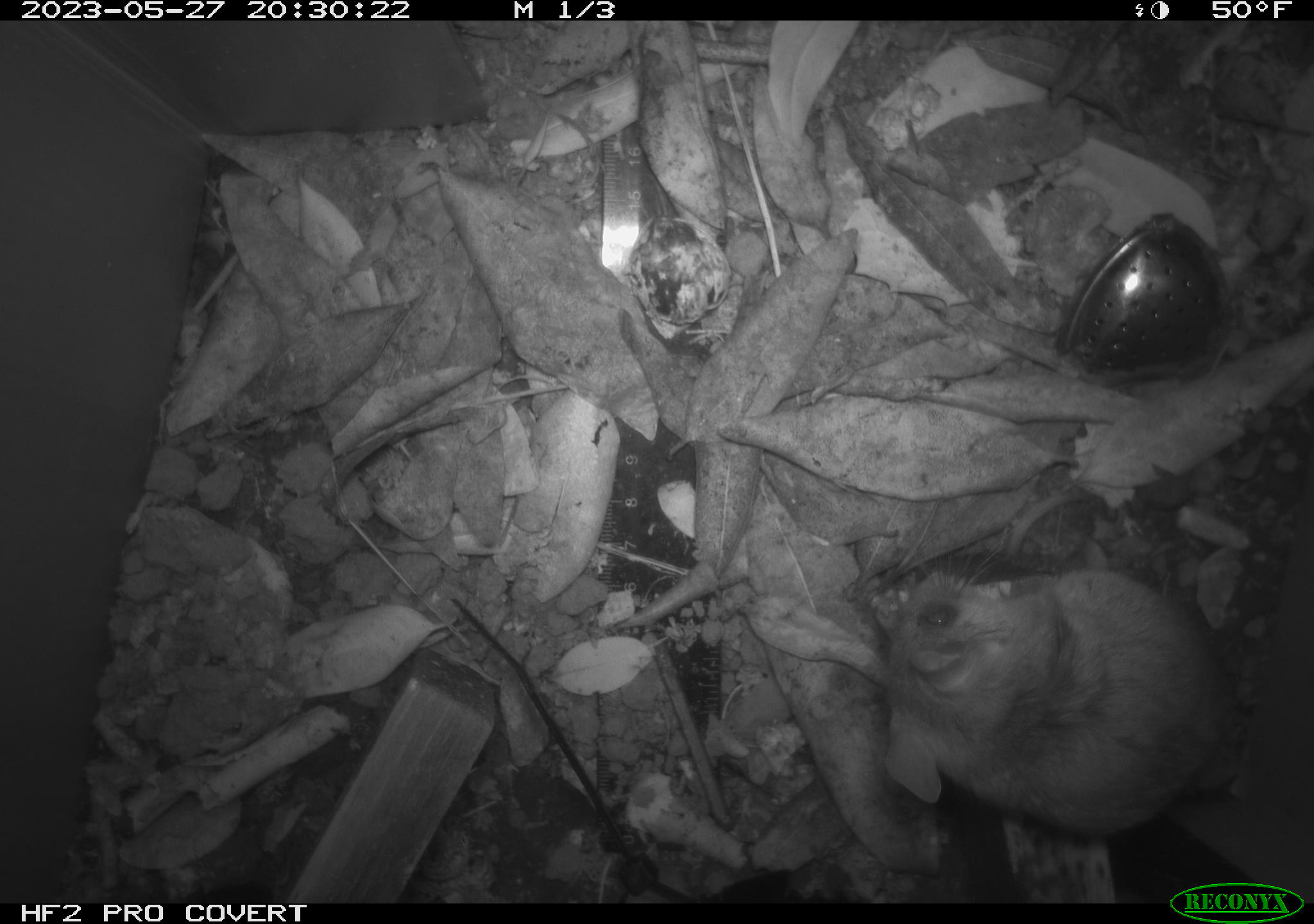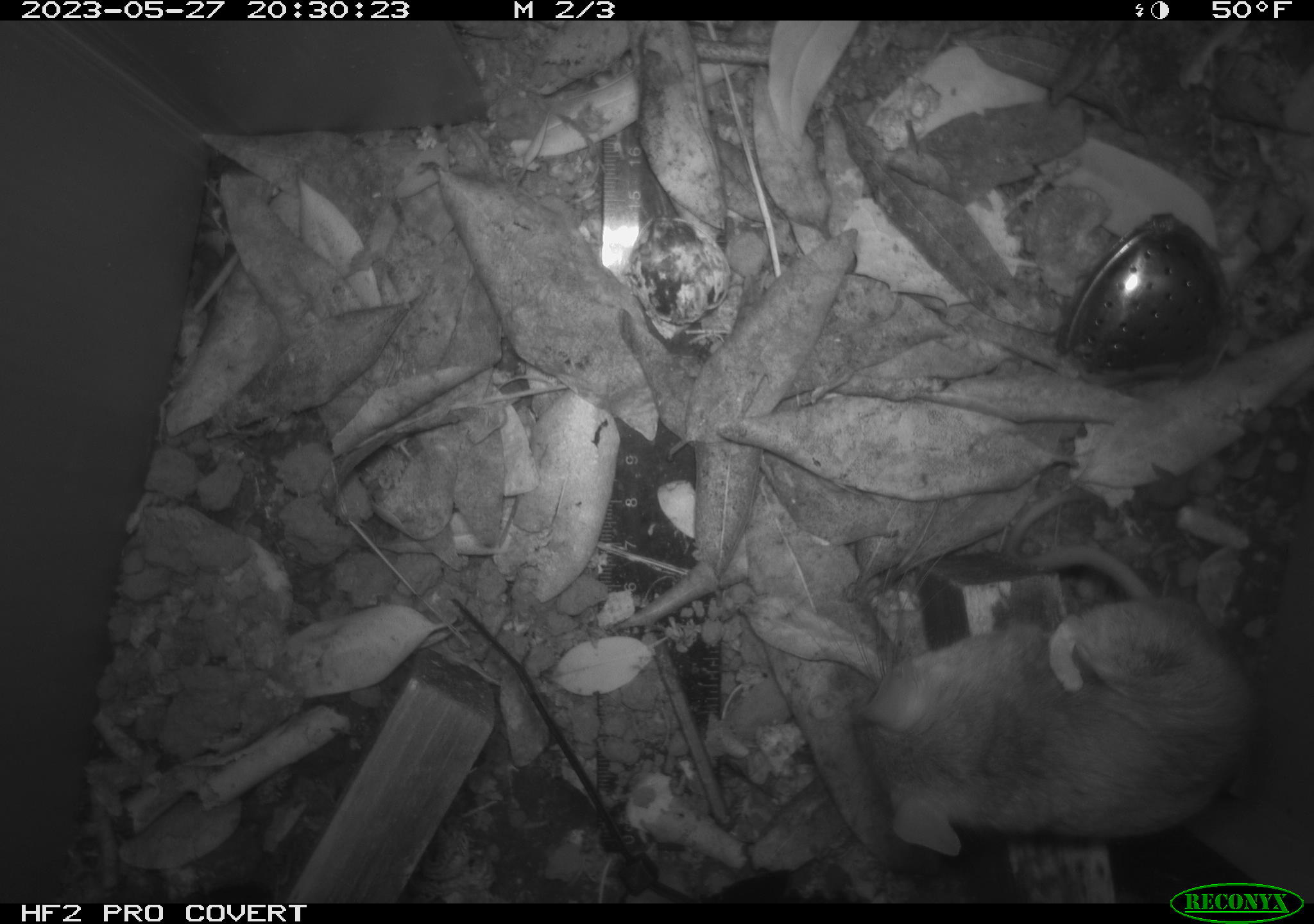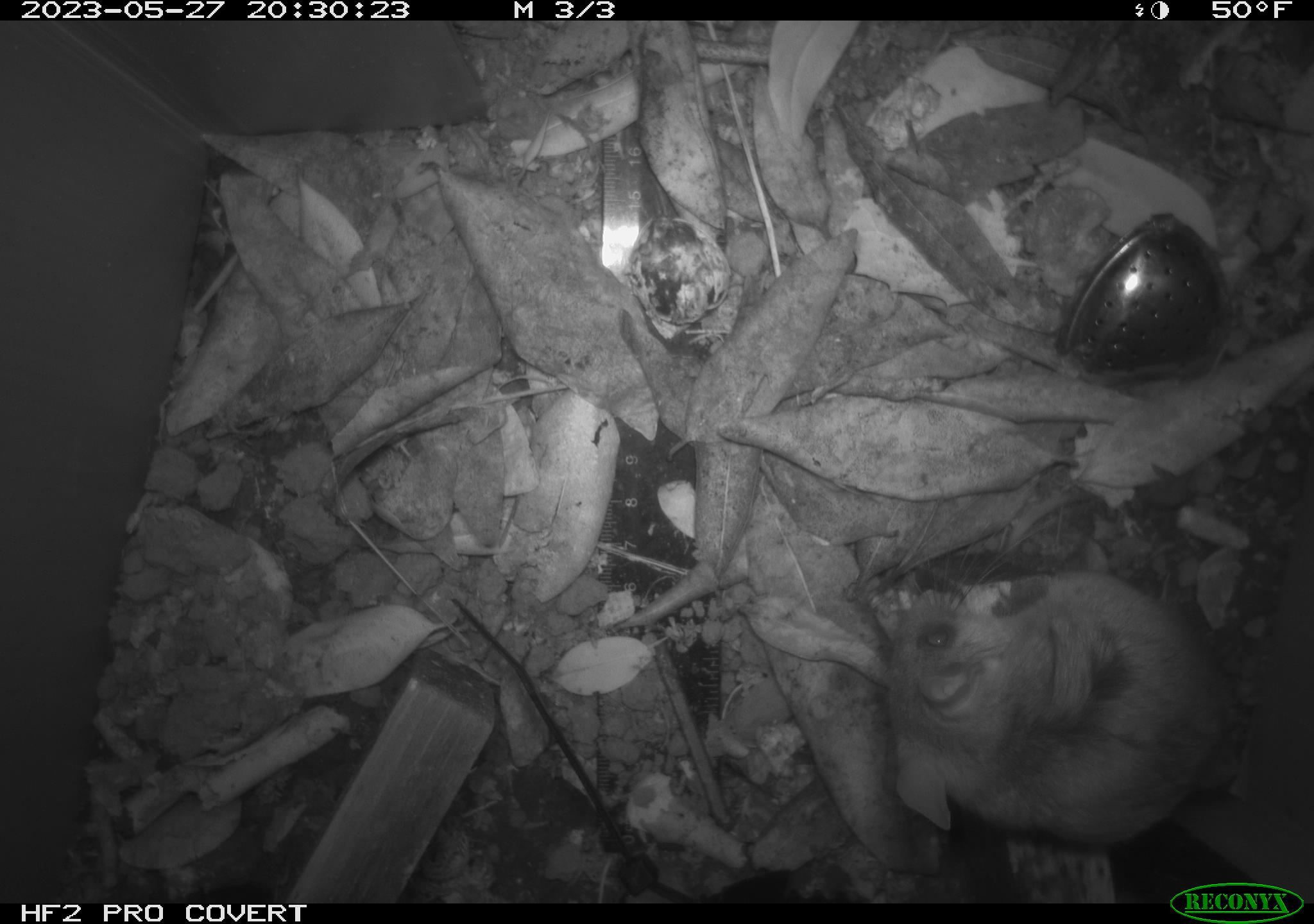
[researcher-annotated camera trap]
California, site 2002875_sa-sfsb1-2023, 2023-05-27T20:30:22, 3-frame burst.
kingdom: Animalia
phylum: Chordata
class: Mammalia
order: Rodentia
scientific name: Rodentia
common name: mouse species